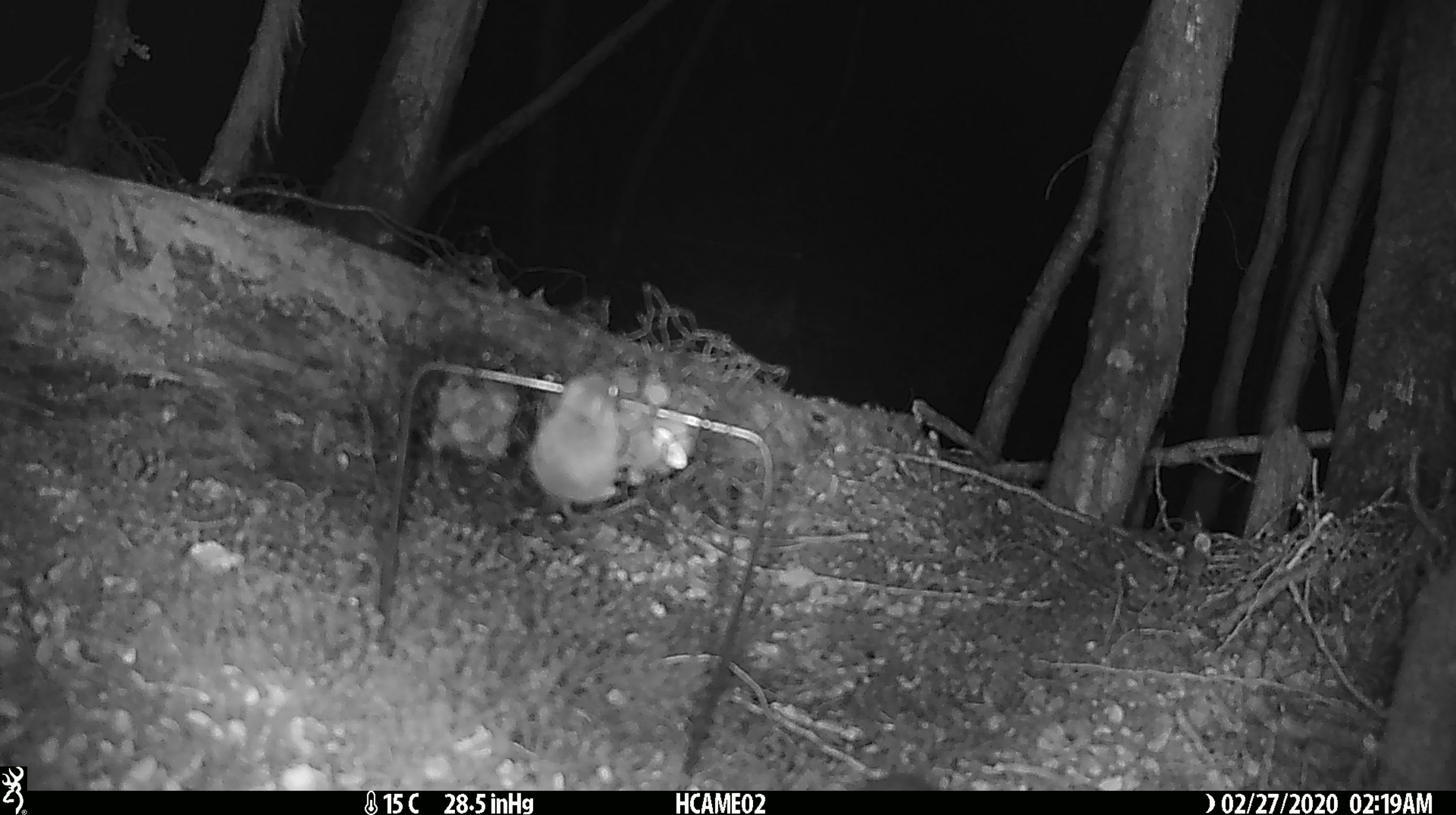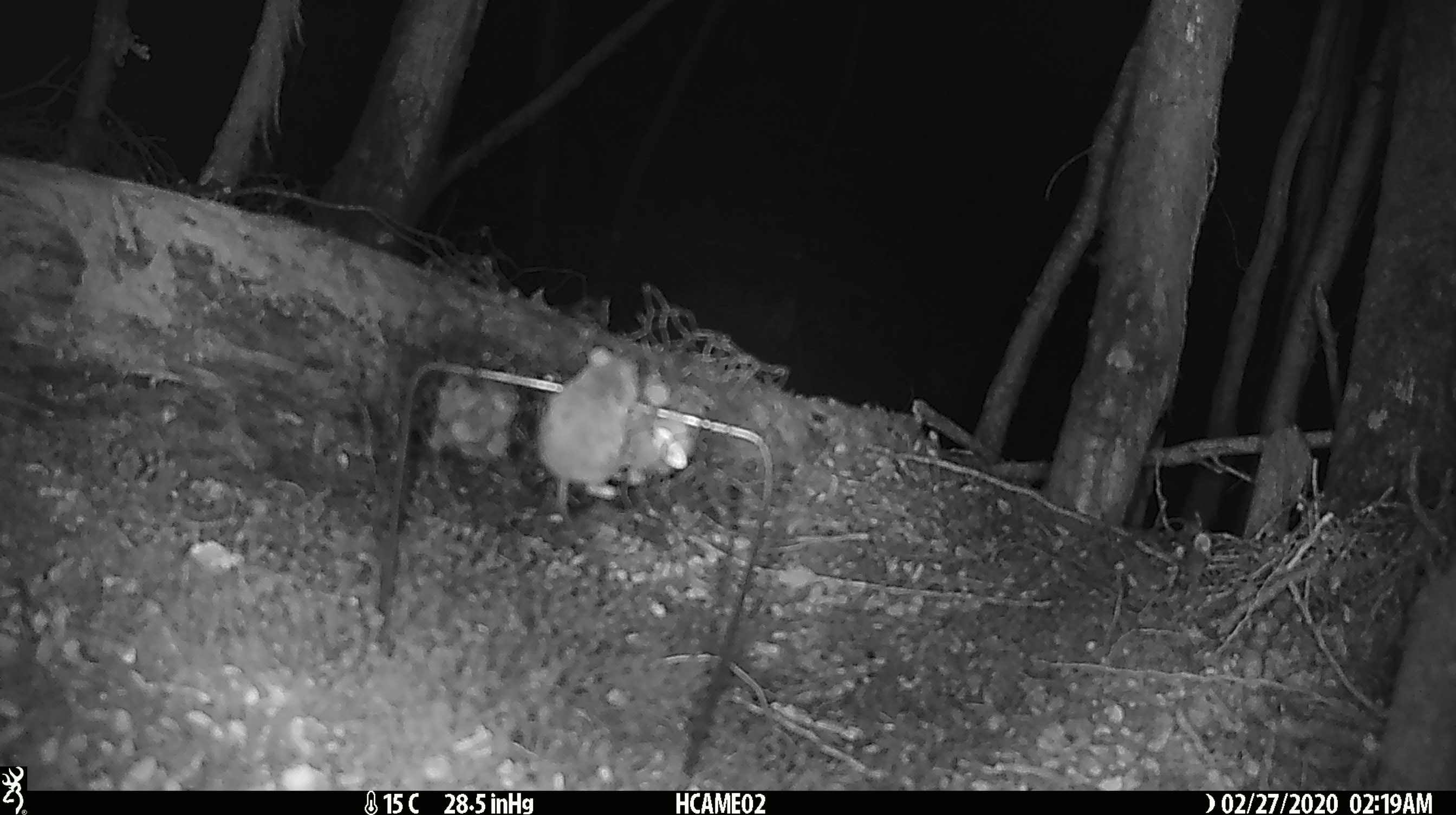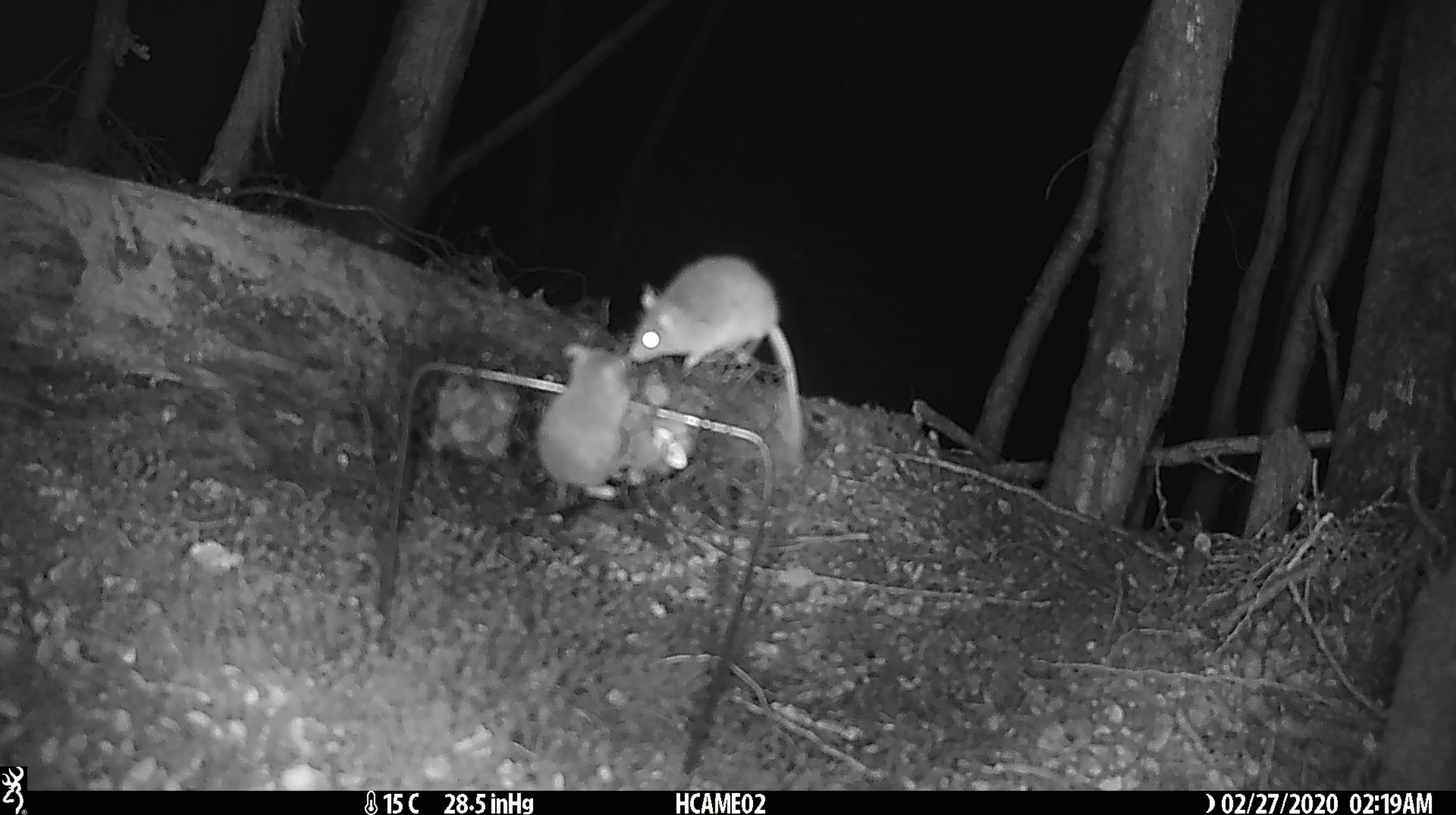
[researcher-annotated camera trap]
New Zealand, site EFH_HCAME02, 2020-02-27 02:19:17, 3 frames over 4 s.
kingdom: Animalia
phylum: Chordata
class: Mammalia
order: Rodentia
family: Muridae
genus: Mus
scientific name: Mus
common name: mouse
Mouse (Mus).